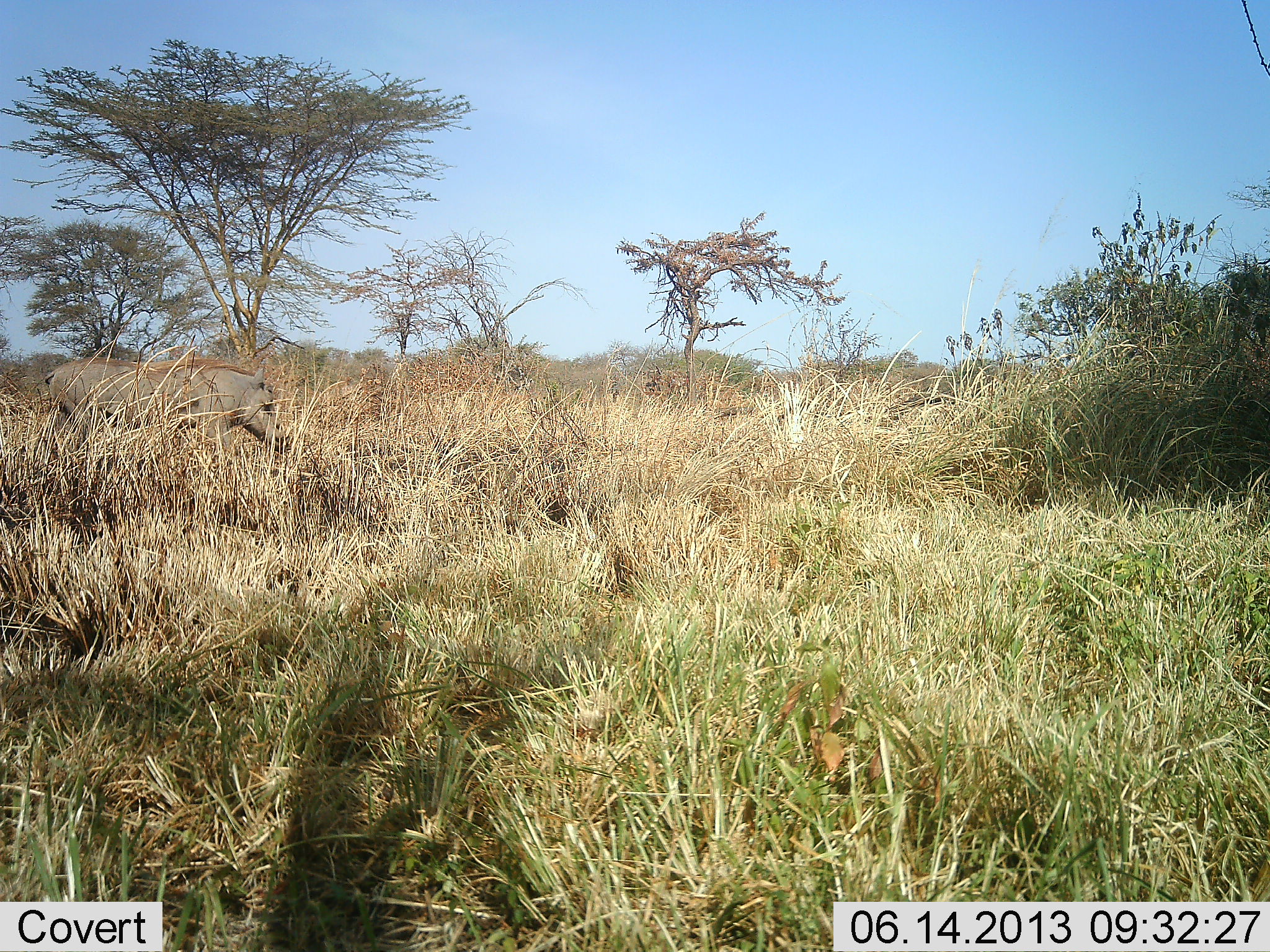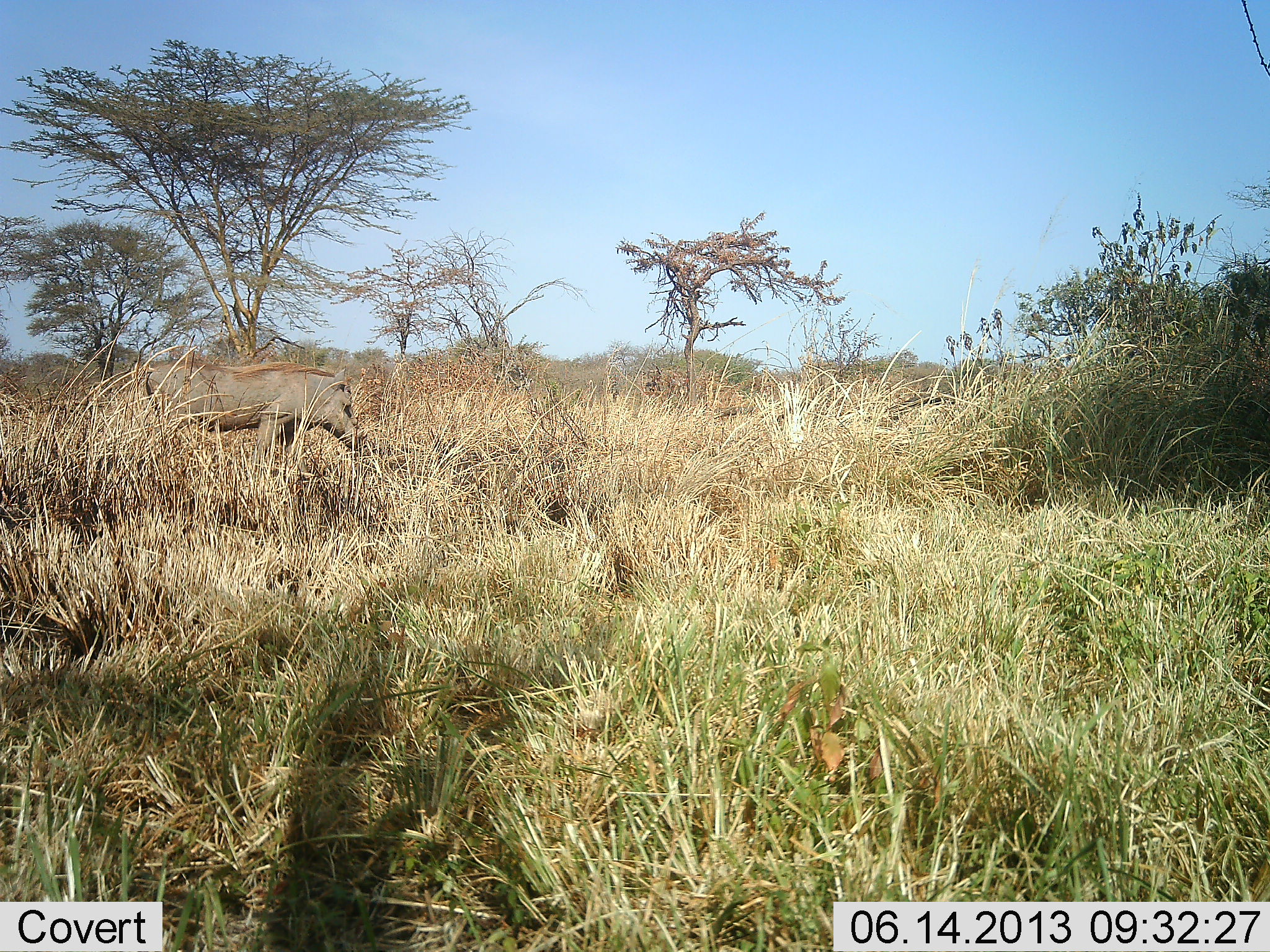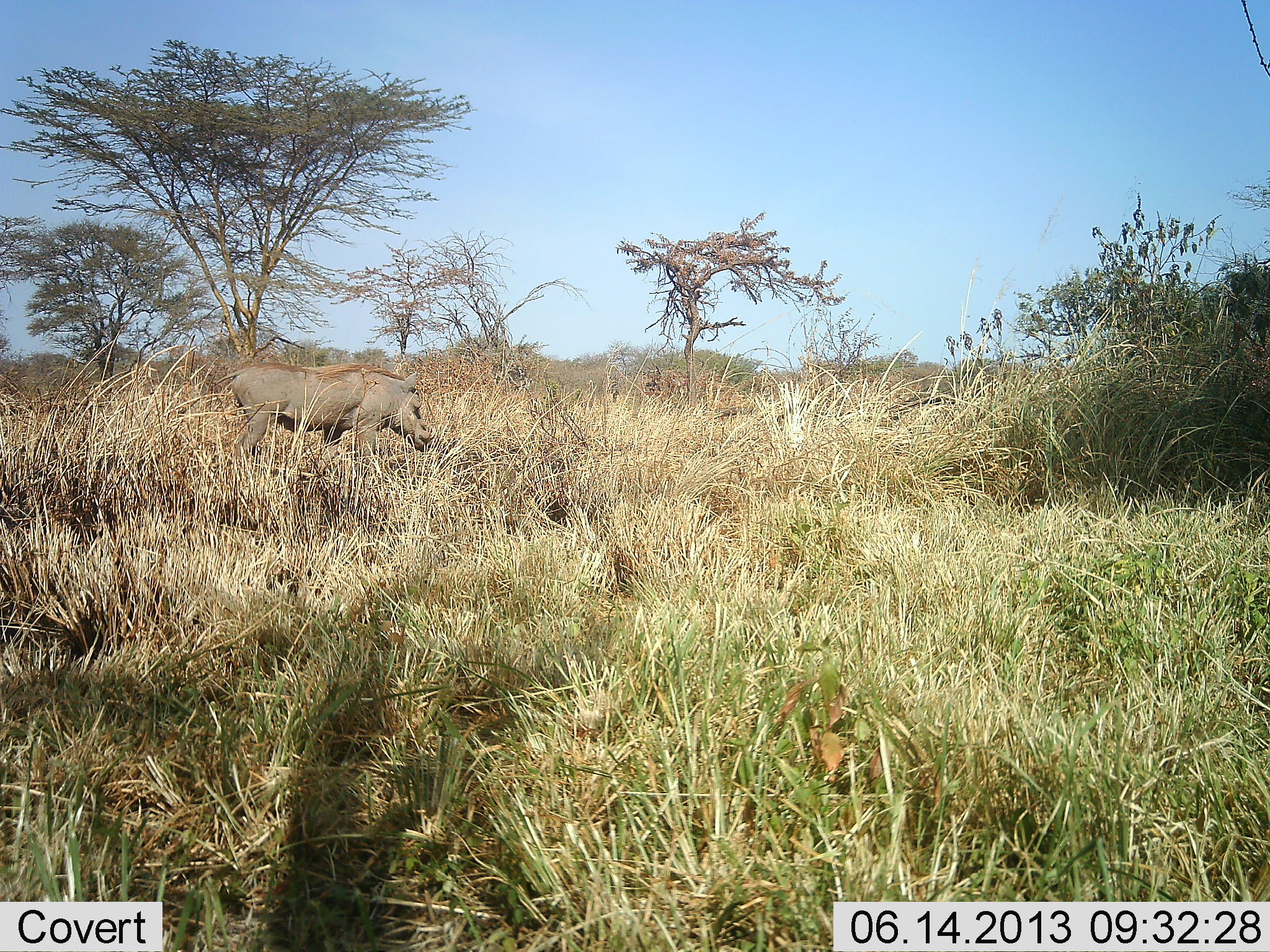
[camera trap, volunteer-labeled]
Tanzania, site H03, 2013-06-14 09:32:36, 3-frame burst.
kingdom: Animalia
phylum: Chordata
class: Mammalia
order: Artiodactyla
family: Suidae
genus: Phacochoerus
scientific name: Phacochoerus africanus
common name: warthog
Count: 1.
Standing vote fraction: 0%.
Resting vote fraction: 0%.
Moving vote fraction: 100%.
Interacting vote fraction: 0%.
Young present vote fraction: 0%.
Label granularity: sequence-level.